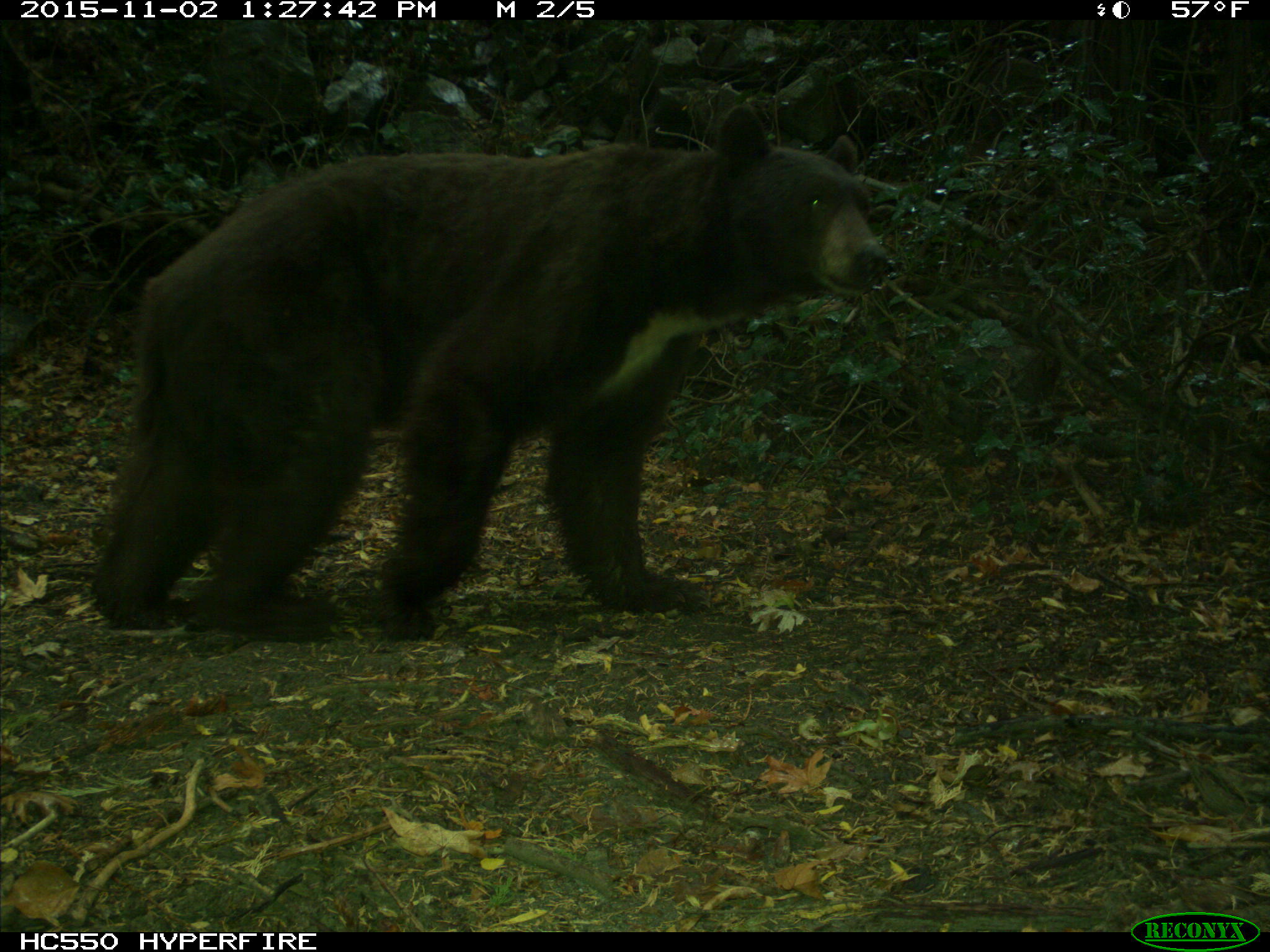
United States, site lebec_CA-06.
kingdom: Animalia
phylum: Chordata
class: Mammalia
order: Carnivora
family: Ursidae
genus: Ursus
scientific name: Ursus americanus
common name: american black bear